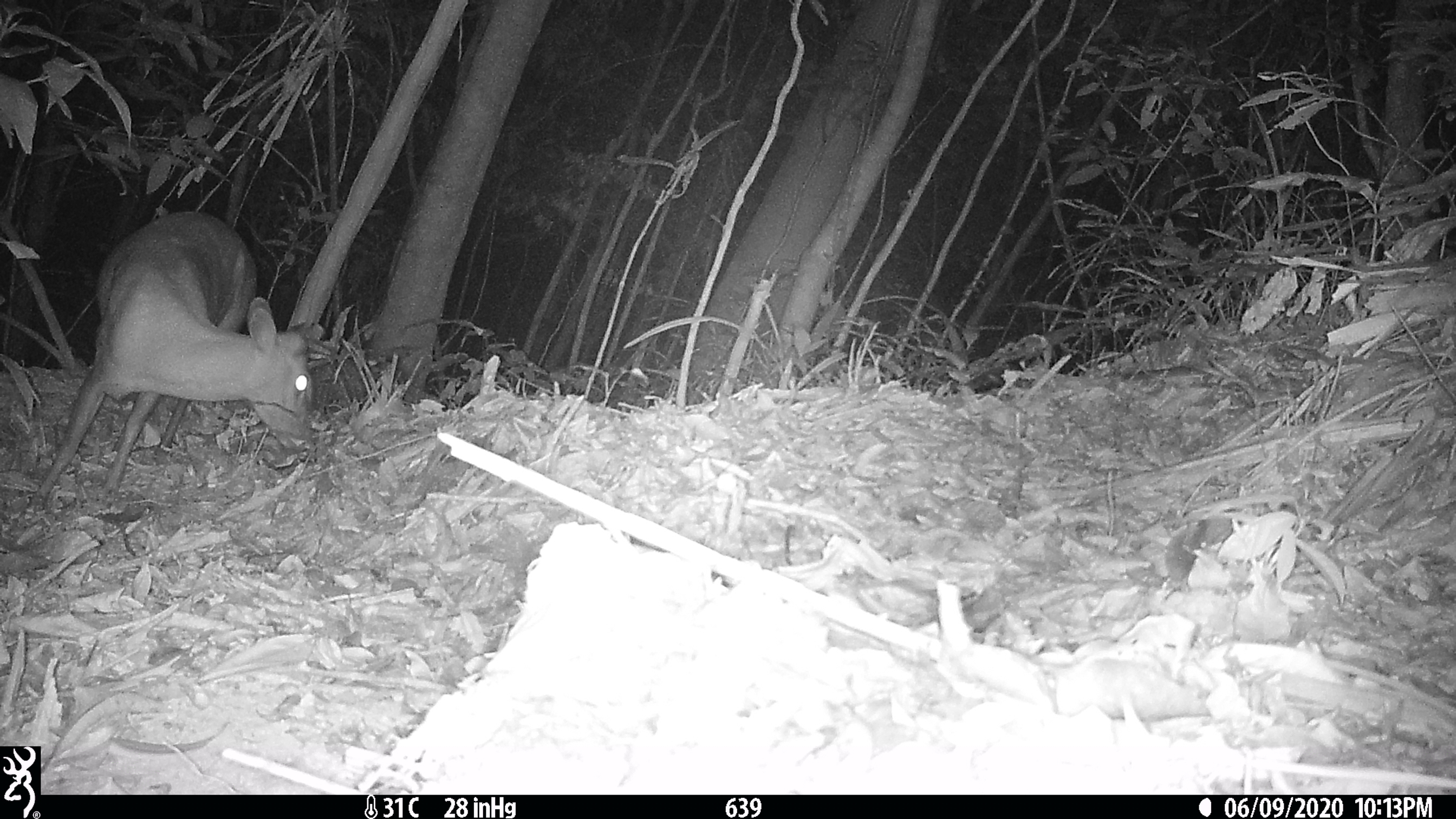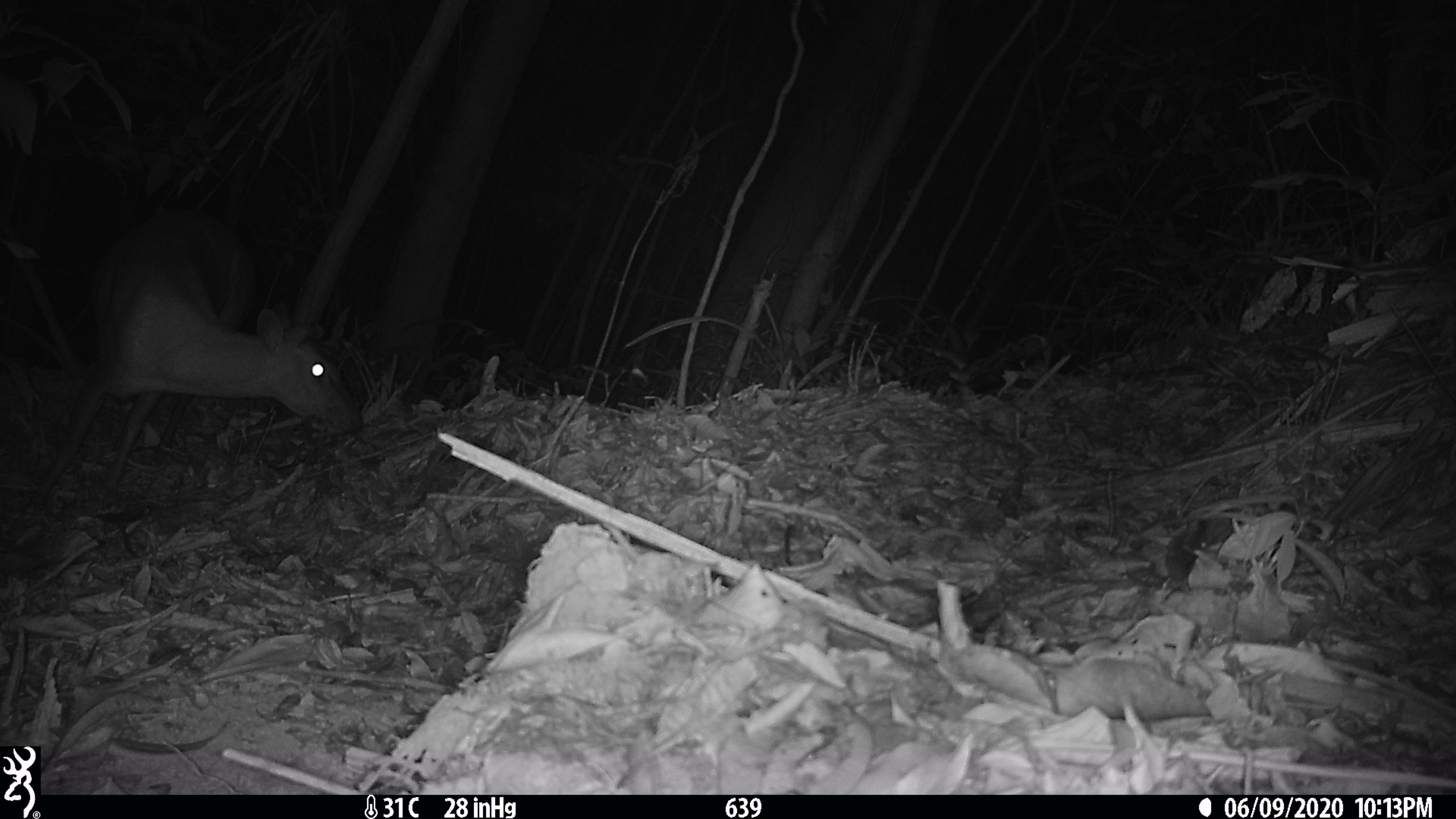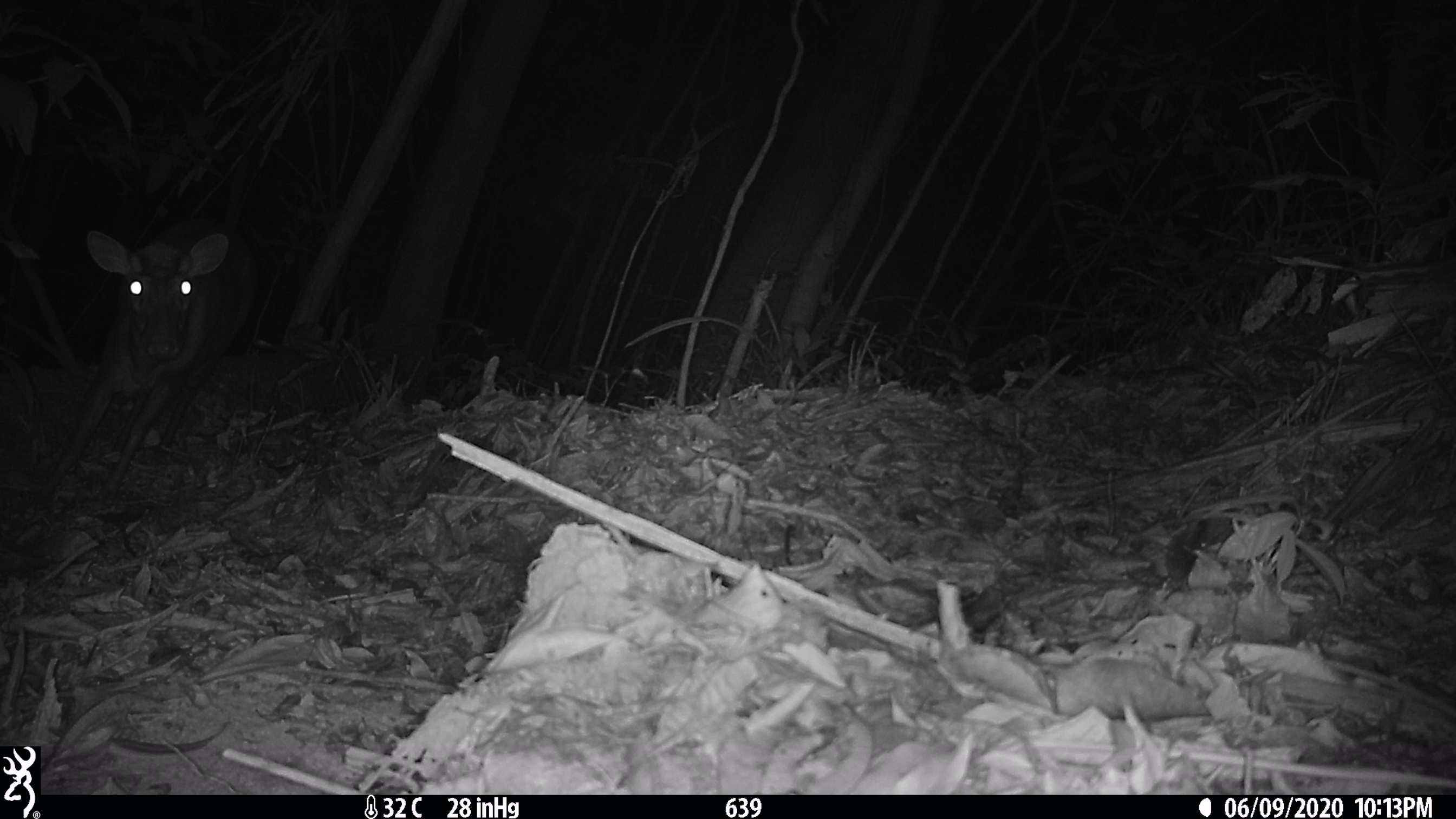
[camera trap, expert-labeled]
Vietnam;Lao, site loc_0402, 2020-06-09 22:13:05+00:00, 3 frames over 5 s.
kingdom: Animalia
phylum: Chordata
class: Mammalia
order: Artiodactyla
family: Cervidae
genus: Muntiacus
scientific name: Muntiacus rooseveltorum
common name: roosevelt's muntjac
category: roosevelts muntjac group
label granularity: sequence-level